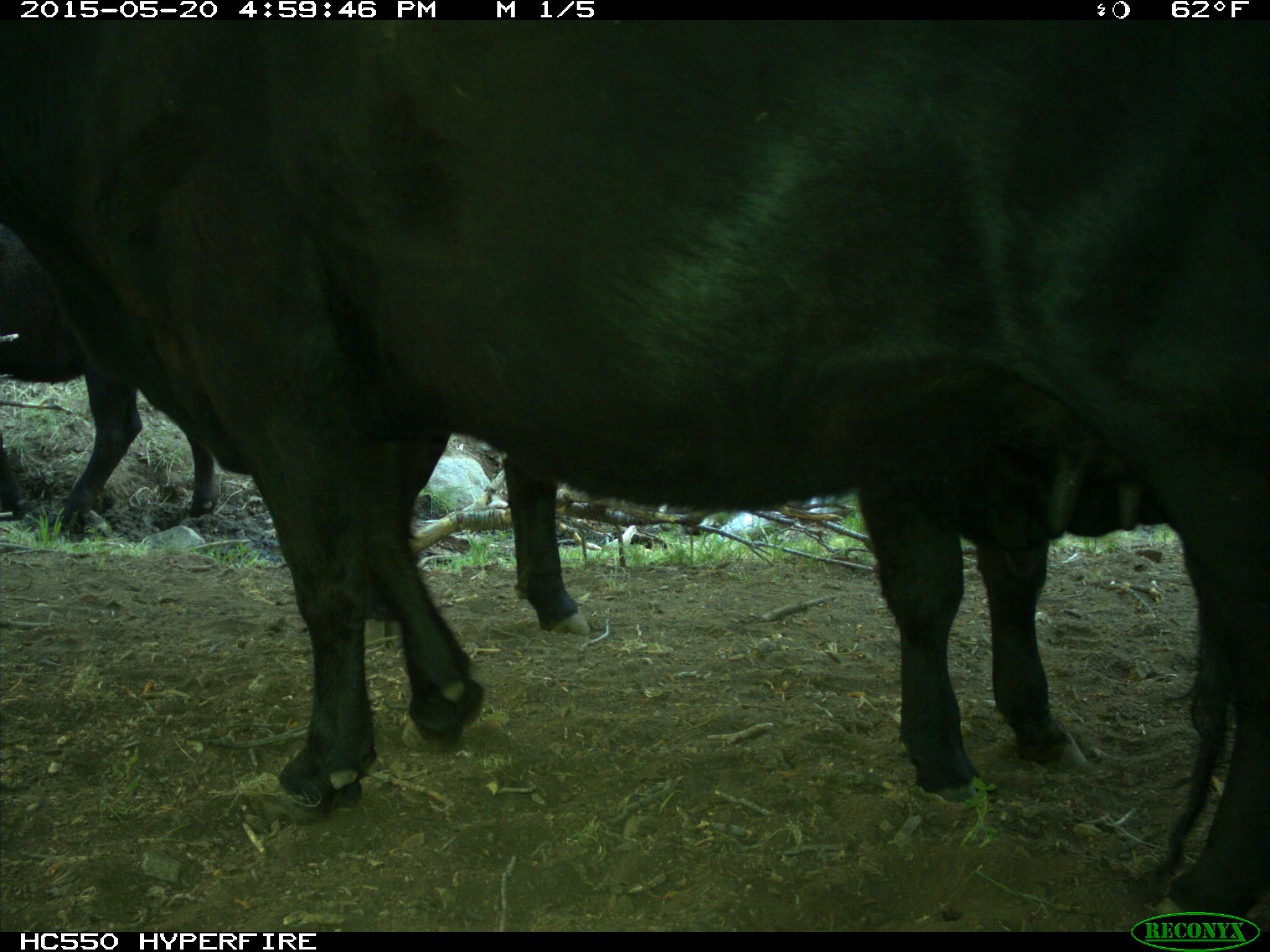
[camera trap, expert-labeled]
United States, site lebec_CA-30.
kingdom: Animalia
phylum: Chordata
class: Mammalia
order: Artiodactyla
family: Bovidae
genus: Bos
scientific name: Bos taurus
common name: domestic cow